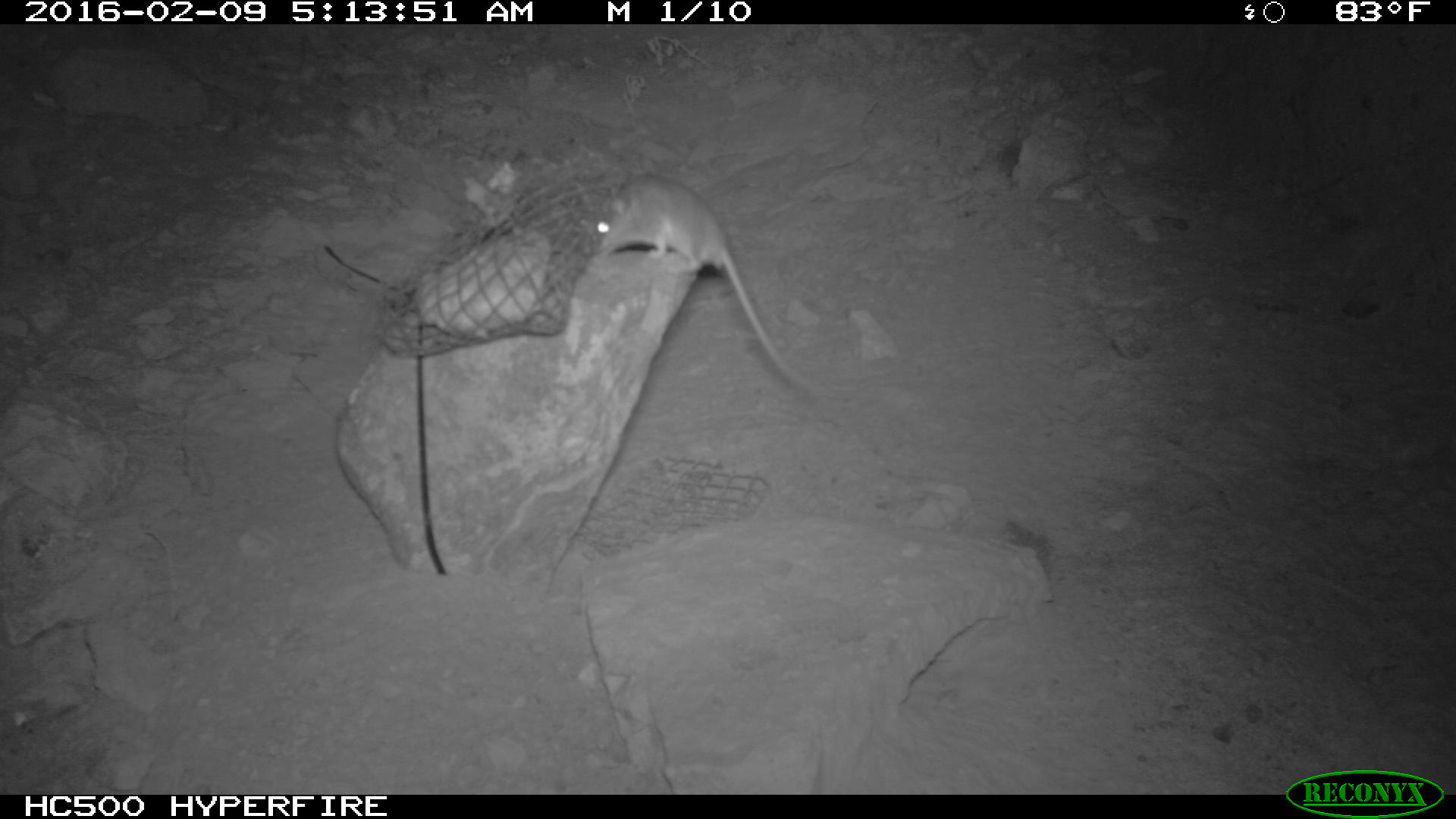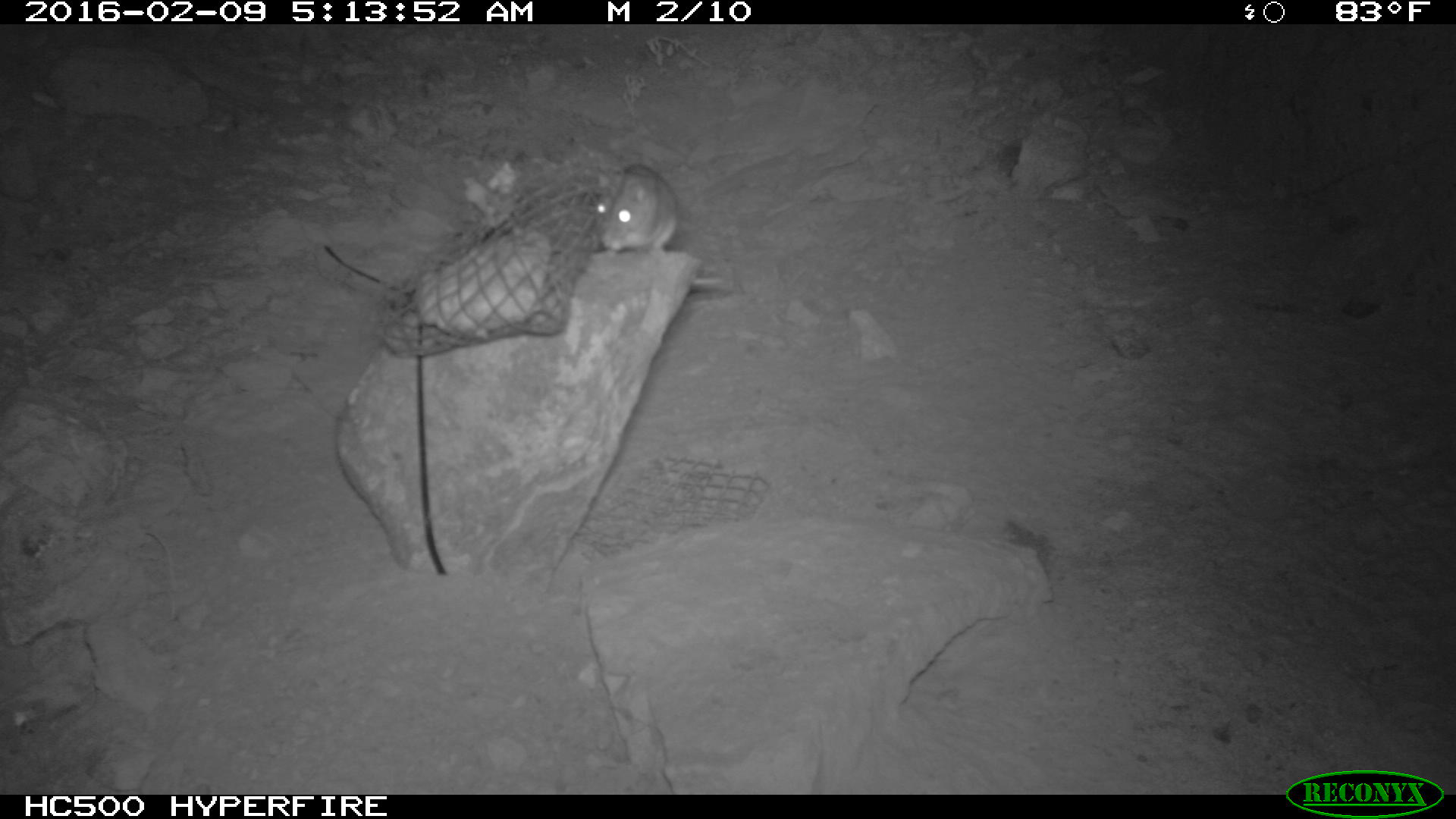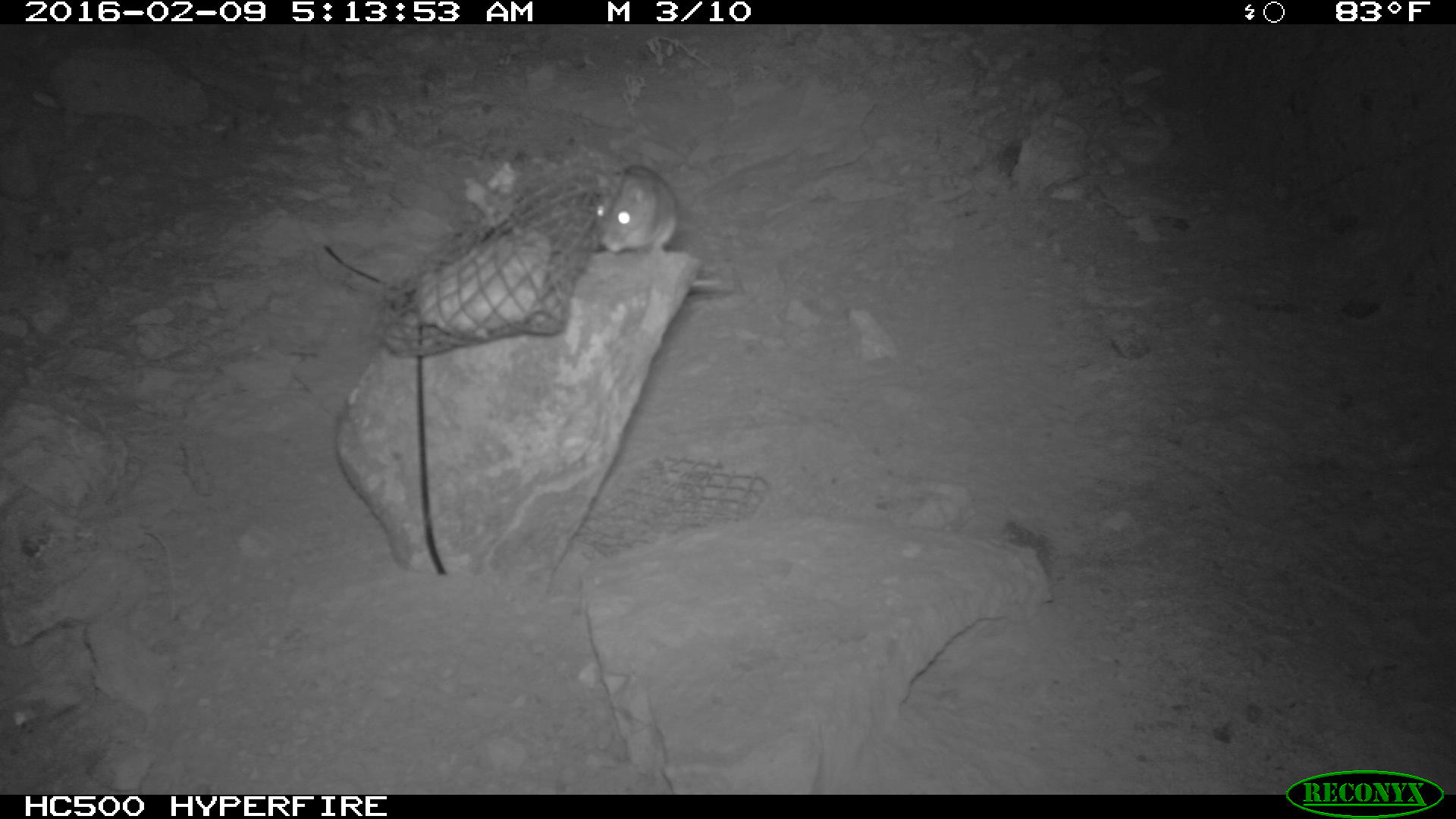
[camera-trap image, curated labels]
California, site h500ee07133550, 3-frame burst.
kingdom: Animalia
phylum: Chordata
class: Mammalia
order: Rodentia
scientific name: Rodentia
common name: rodent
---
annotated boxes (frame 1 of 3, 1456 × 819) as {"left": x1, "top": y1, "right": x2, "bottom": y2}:
rodent: {"left": 582, "top": 175, "right": 811, "bottom": 391}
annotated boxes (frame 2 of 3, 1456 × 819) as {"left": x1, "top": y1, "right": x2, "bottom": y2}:
rodent: {"left": 595, "top": 162, "right": 734, "bottom": 293}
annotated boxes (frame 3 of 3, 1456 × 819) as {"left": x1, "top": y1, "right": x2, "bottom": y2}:
rodent: {"left": 598, "top": 164, "right": 721, "bottom": 294}